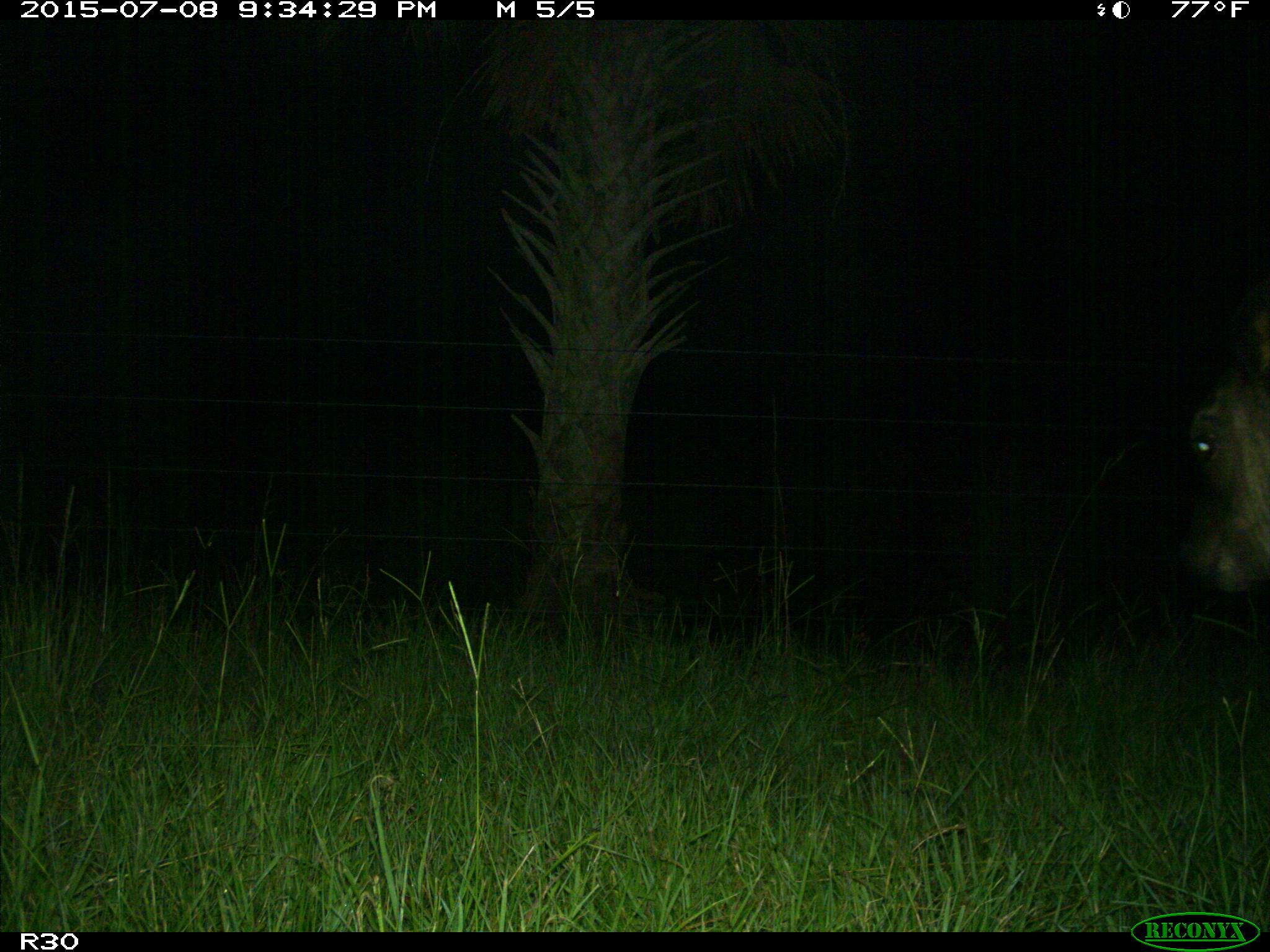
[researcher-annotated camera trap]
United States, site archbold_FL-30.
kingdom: Animalia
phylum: Chordata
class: Mammalia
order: Artiodactyla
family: Bovidae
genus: Bos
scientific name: Bos taurus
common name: domestic cow